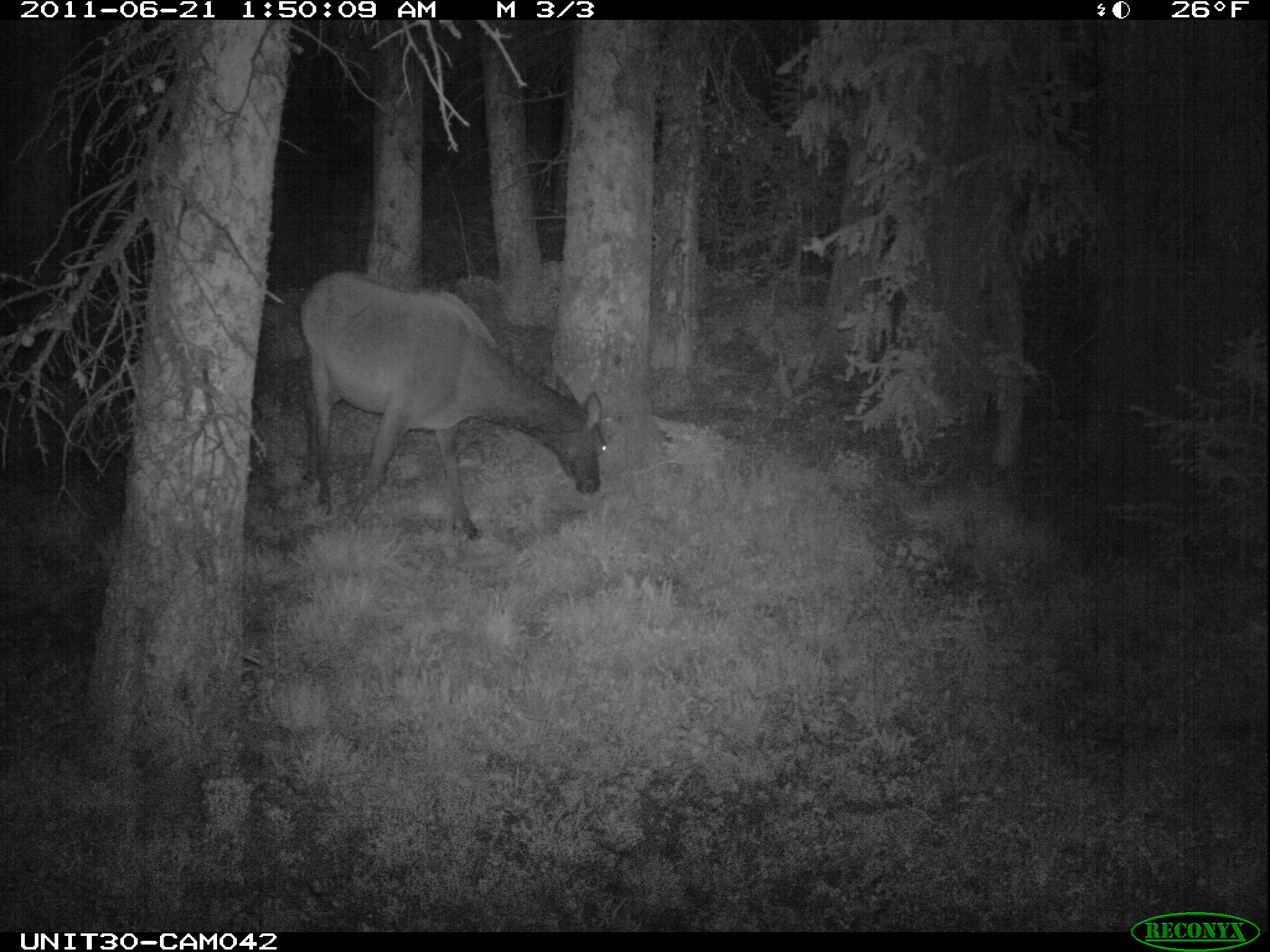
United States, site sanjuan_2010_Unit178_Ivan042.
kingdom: Animalia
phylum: Chordata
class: Mammalia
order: Artiodactyla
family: Cervidae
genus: Cervus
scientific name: Cervus elaphus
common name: red deer